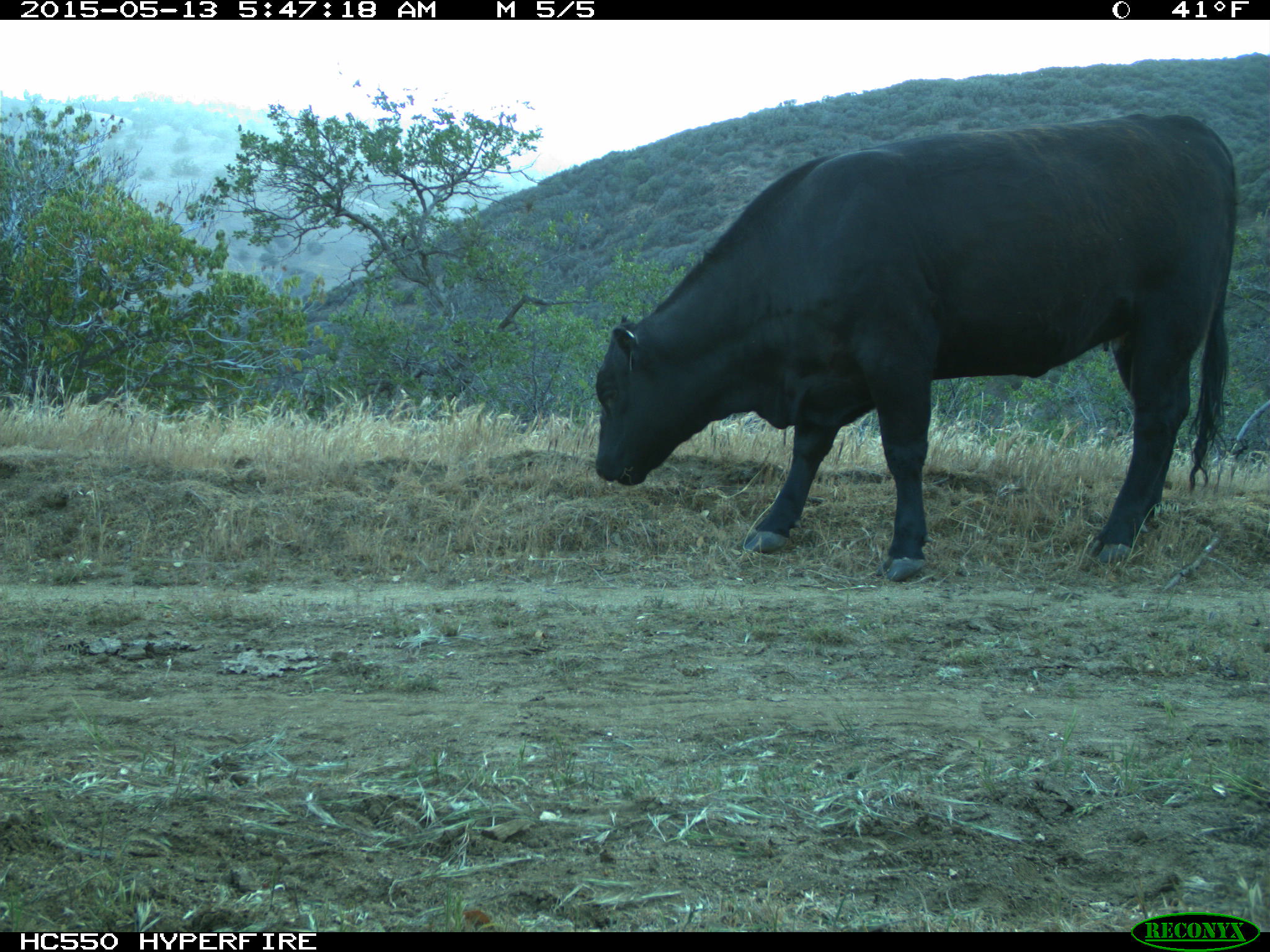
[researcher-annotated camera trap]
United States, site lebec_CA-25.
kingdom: Animalia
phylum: Chordata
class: Mammalia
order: Artiodactyla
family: Bovidae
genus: Bos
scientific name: Bos taurus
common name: domestic cow